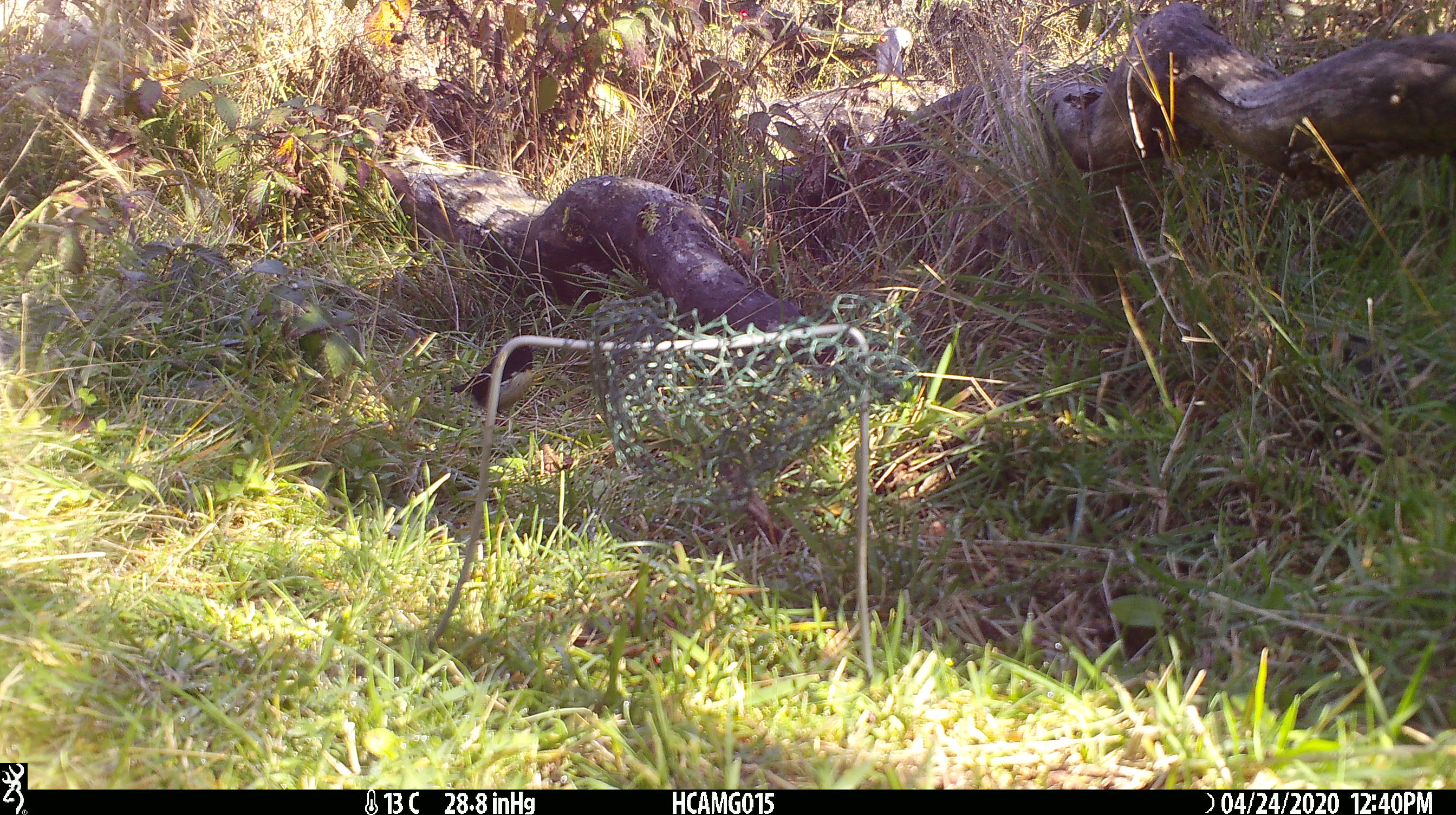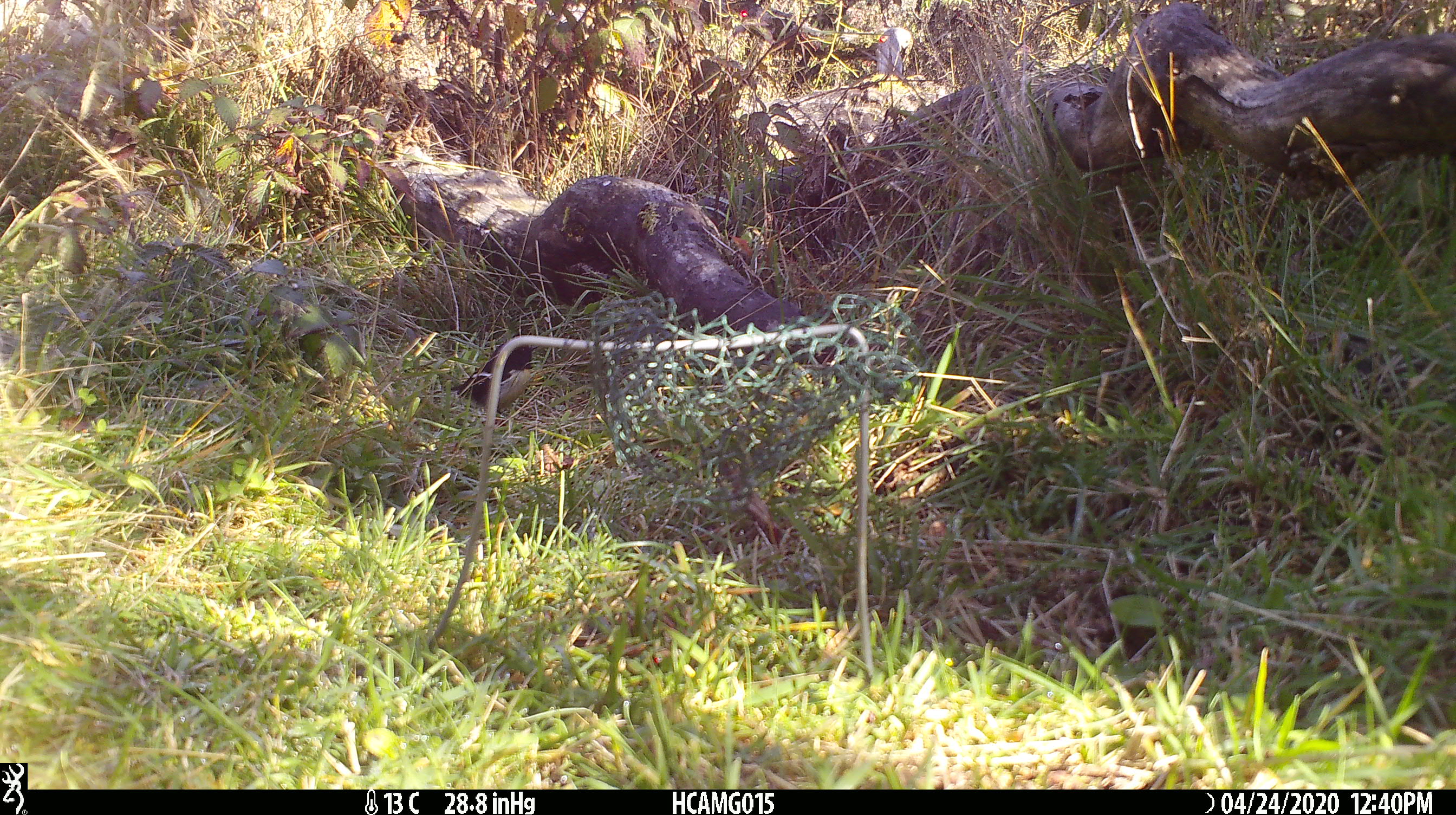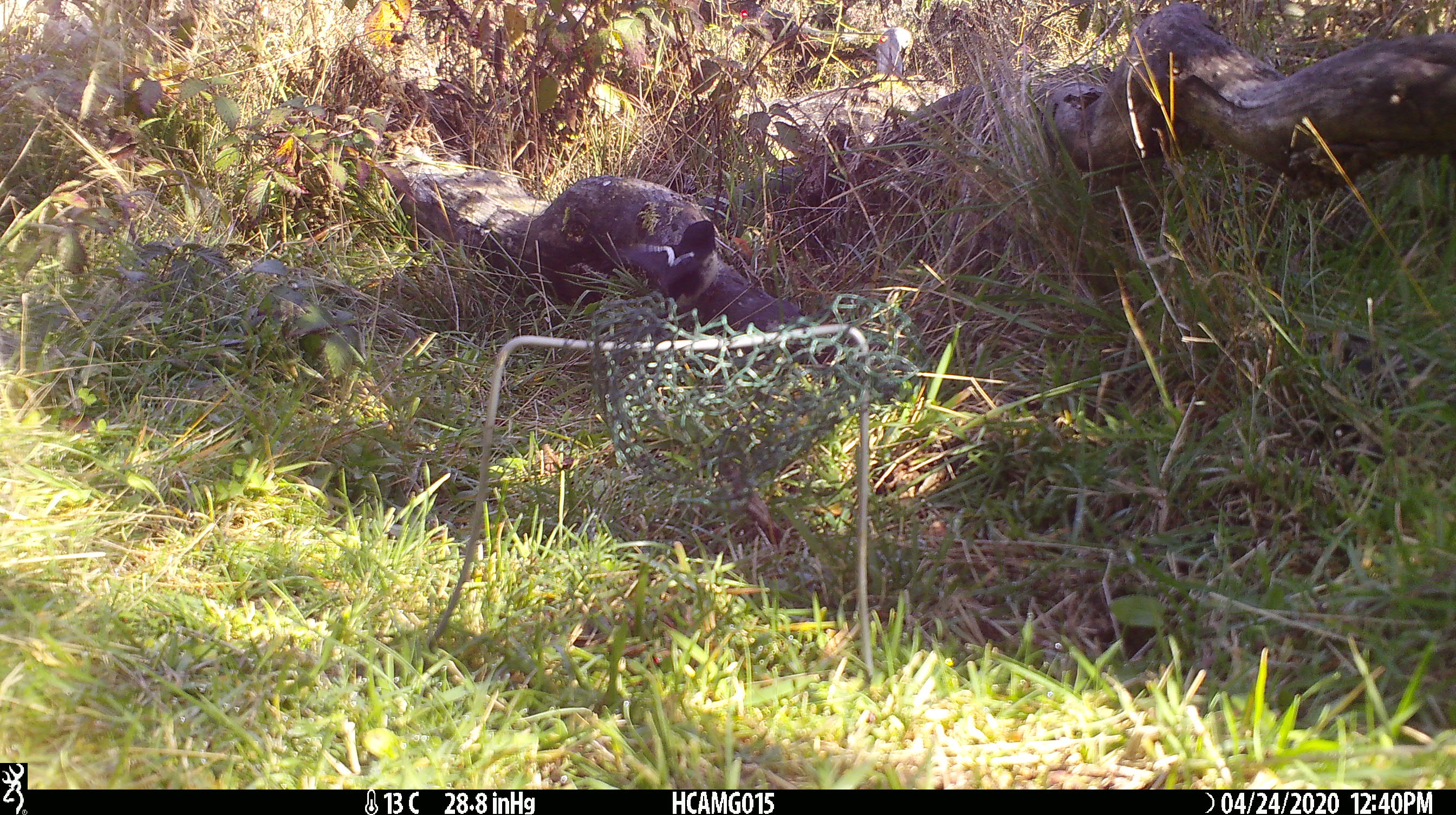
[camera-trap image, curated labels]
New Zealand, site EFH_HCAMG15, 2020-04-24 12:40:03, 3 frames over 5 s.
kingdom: Animalia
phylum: Chordata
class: Aves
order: Passeriformes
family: Petroicidae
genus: Petroica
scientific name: Petroica macrocephala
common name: tomtit